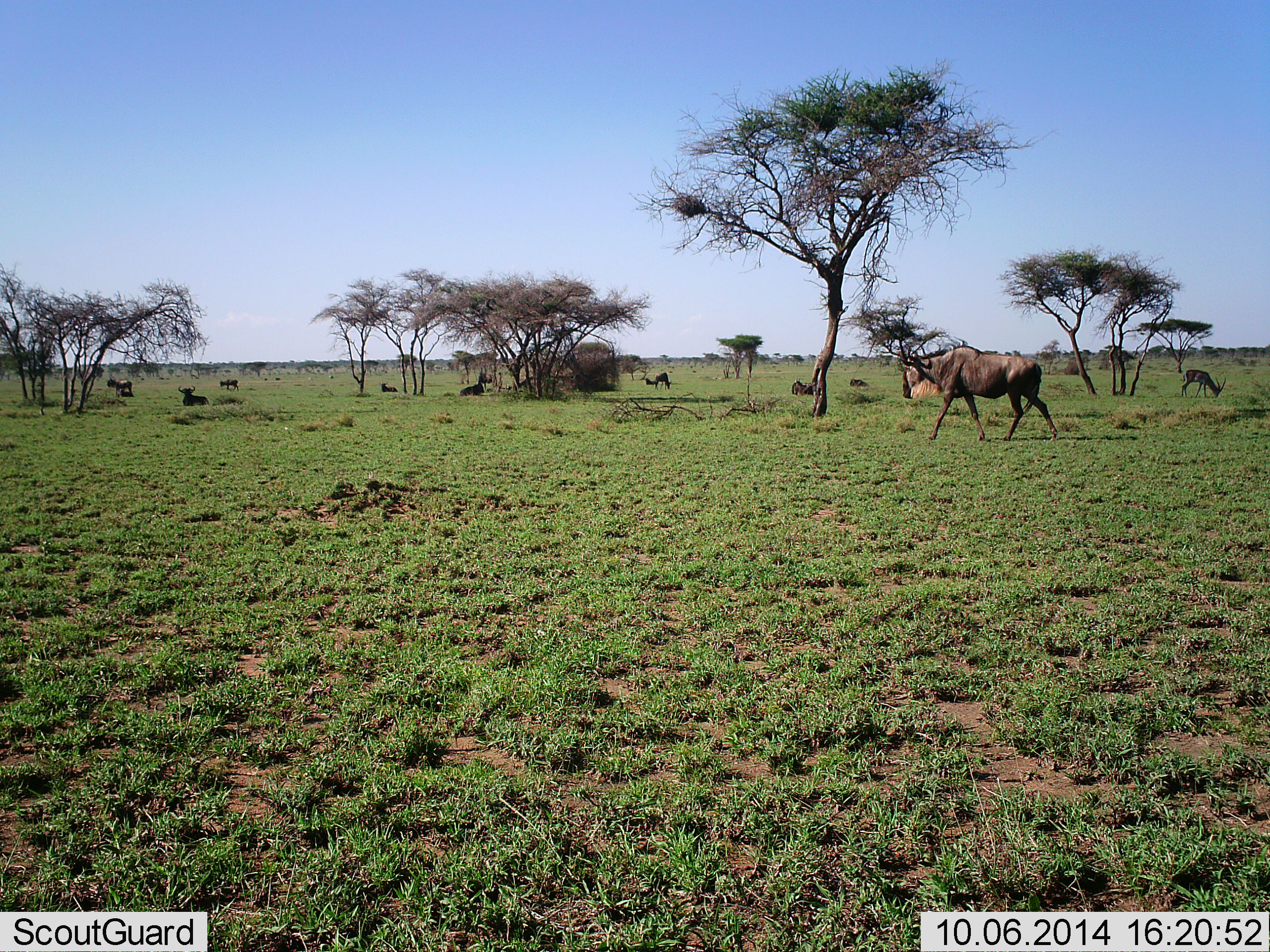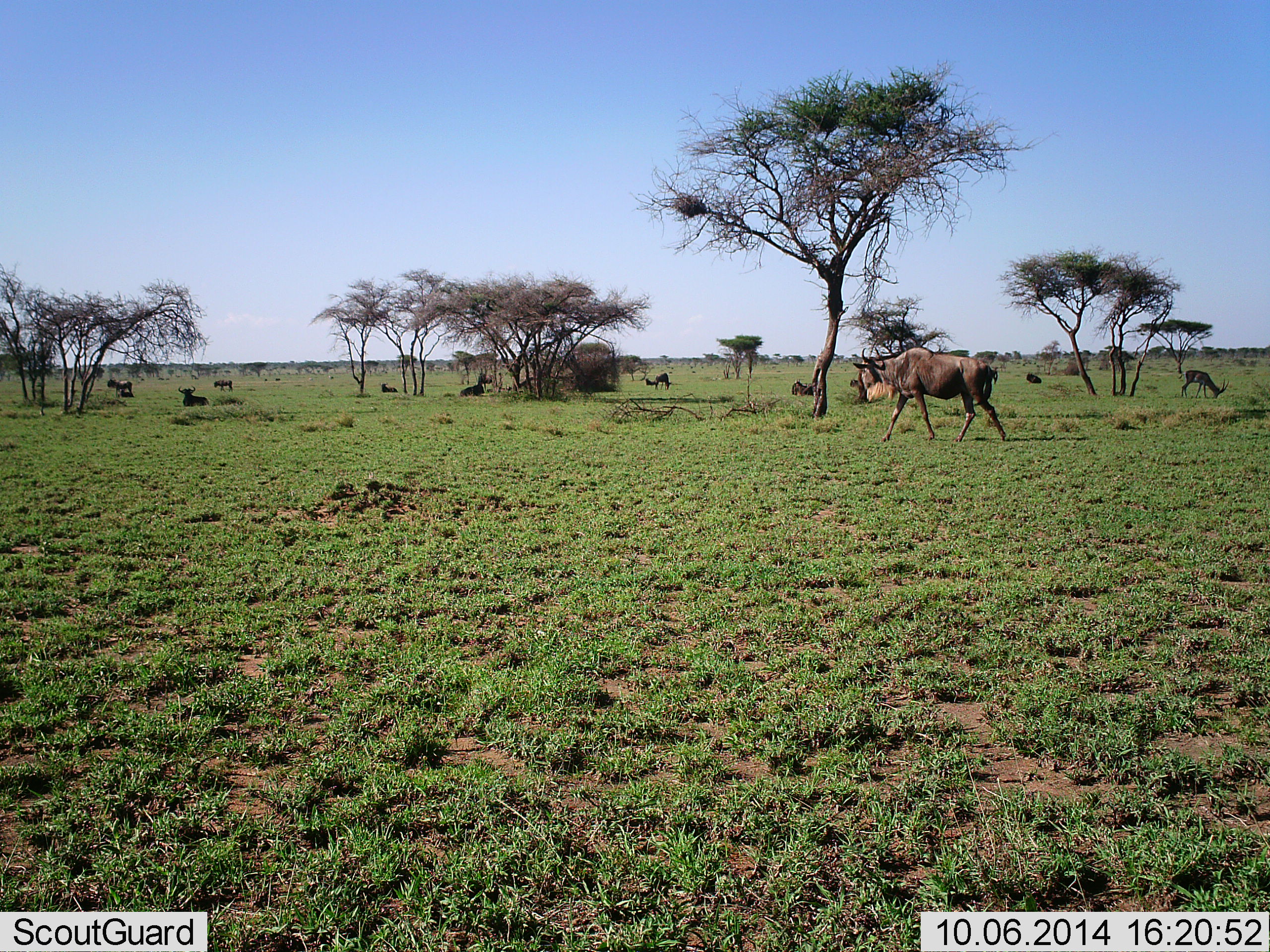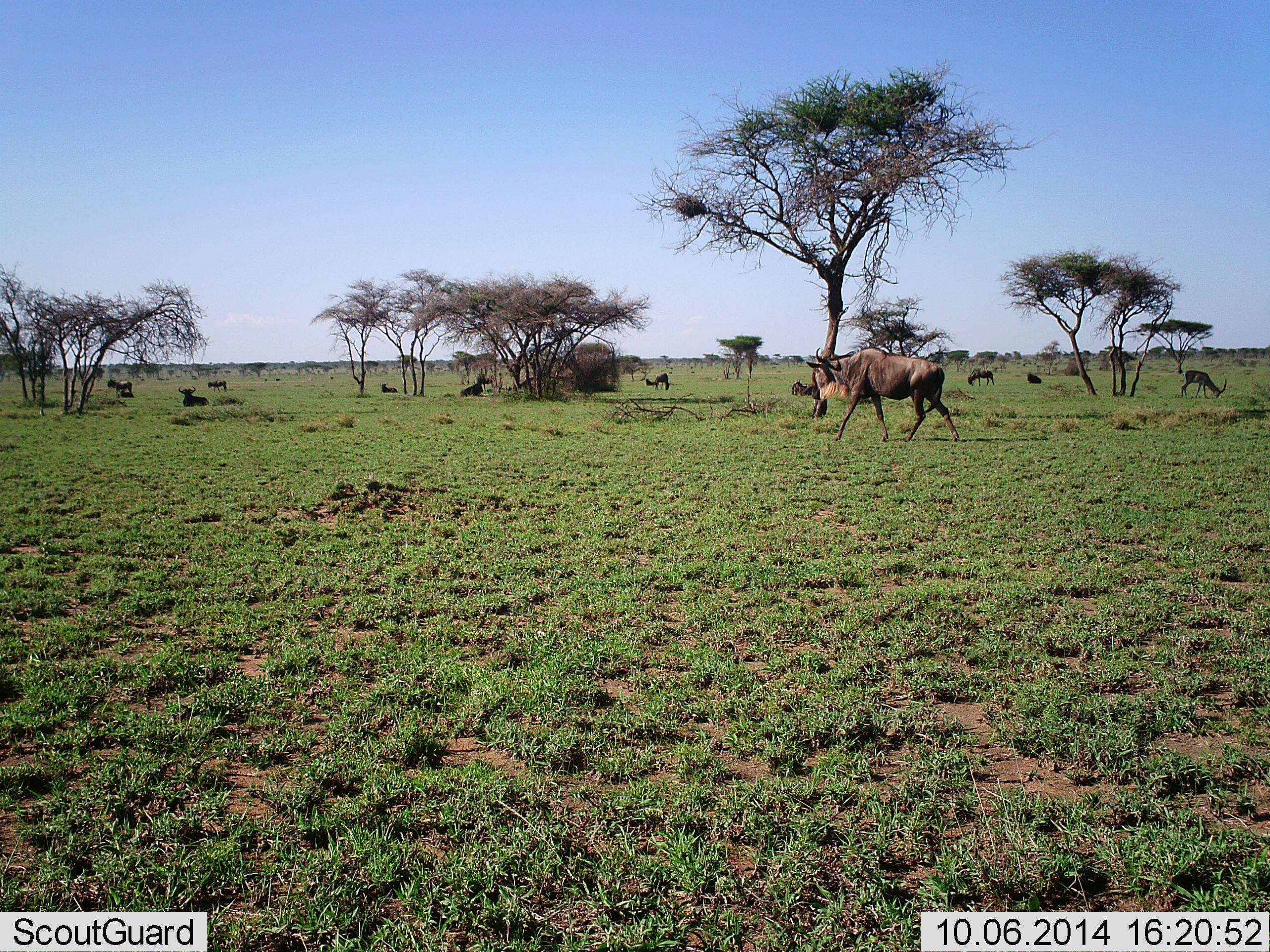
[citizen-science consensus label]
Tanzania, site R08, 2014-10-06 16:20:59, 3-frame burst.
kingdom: Animalia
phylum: Chordata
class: Mammalia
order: Artiodactyla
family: Bovidae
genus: Connochaetes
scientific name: Connochaetes taurinus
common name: blue wildebeest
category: wildebeest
Wildebeest (blue wildebeest) (Connochaetes taurinus), count 9. Behavior (volunteer vote fractions): standing 56%, resting 61%, moving 83%, interacting 0%. Young present (vote fraction): 6%. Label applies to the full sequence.